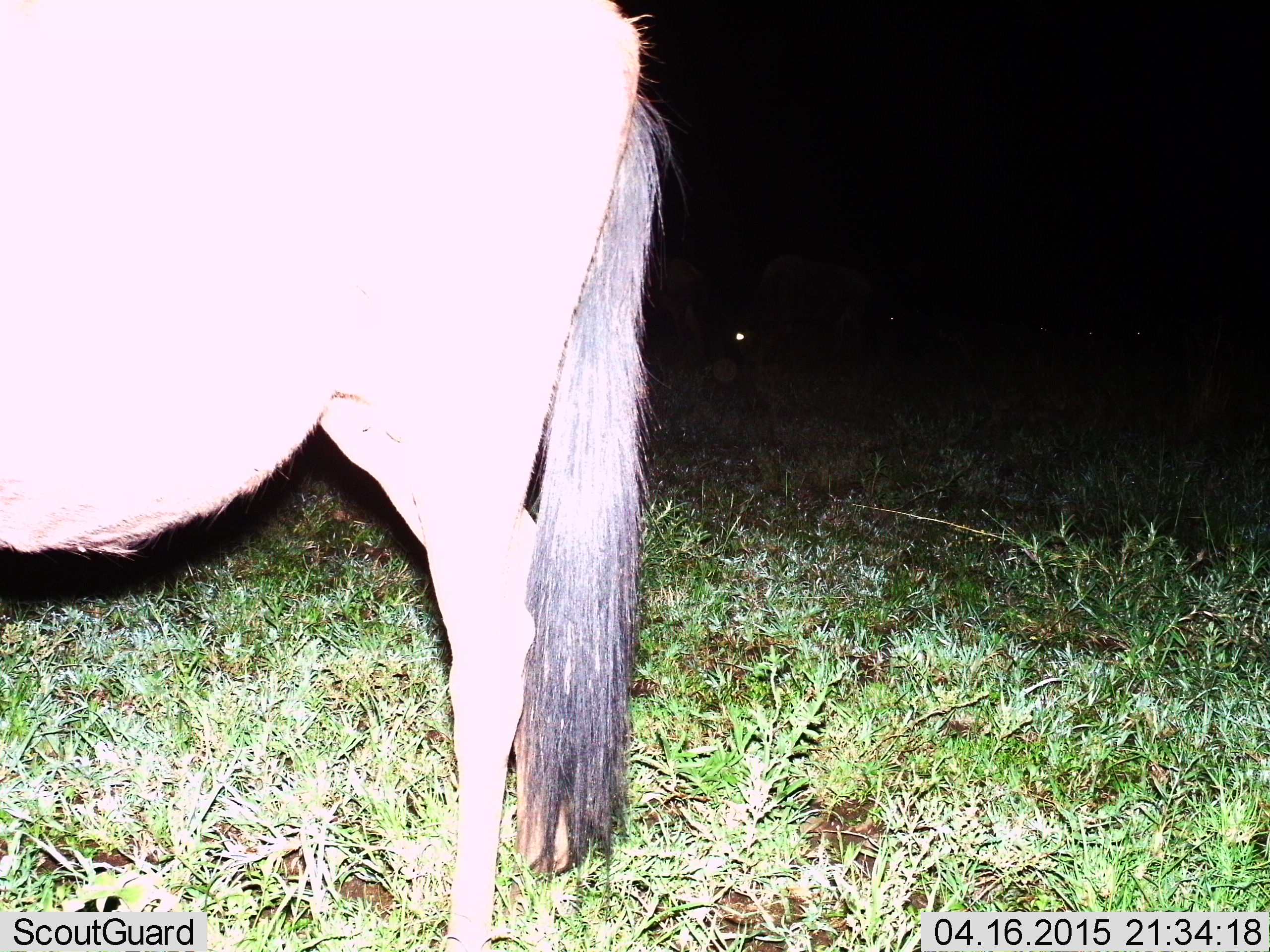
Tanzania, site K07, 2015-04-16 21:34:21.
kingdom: Animalia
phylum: Chordata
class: Mammalia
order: Artiodactyla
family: Bovidae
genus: Connochaetes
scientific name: Connochaetes taurinus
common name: blue wildebeest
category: wildebeest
Wildebeest (blue wildebeest) (Connochaetes taurinus), count 1. Behavior (volunteer vote fractions): standing 100%, resting 0%, moving 0%, interacting 0%. Young present (vote fraction): 0%. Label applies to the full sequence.